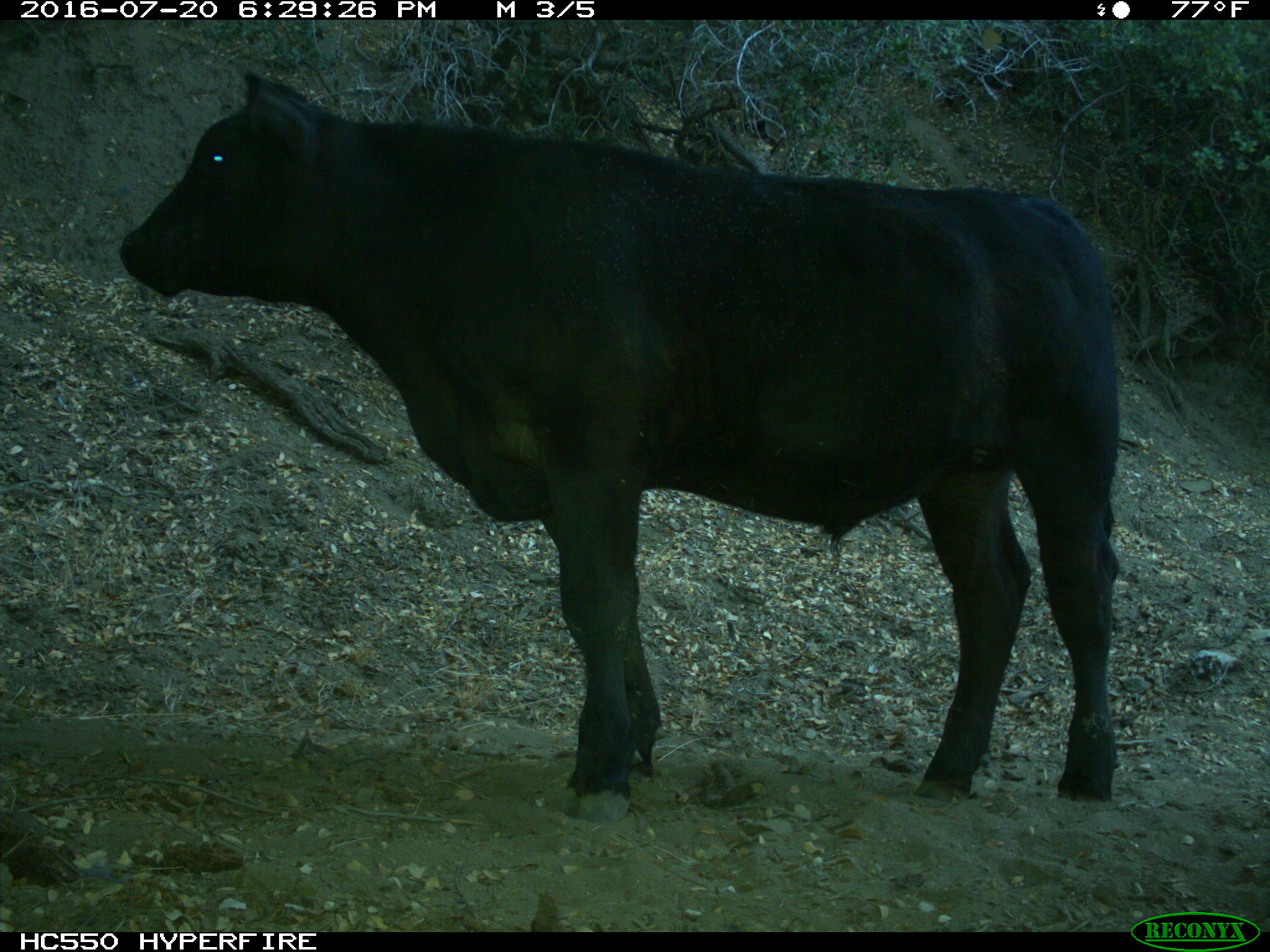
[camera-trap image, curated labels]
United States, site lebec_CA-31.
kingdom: Animalia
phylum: Chordata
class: Mammalia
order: Artiodactyla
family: Bovidae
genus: Bos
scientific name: Bos taurus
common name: domestic cow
Bos taurus (domestic cow).